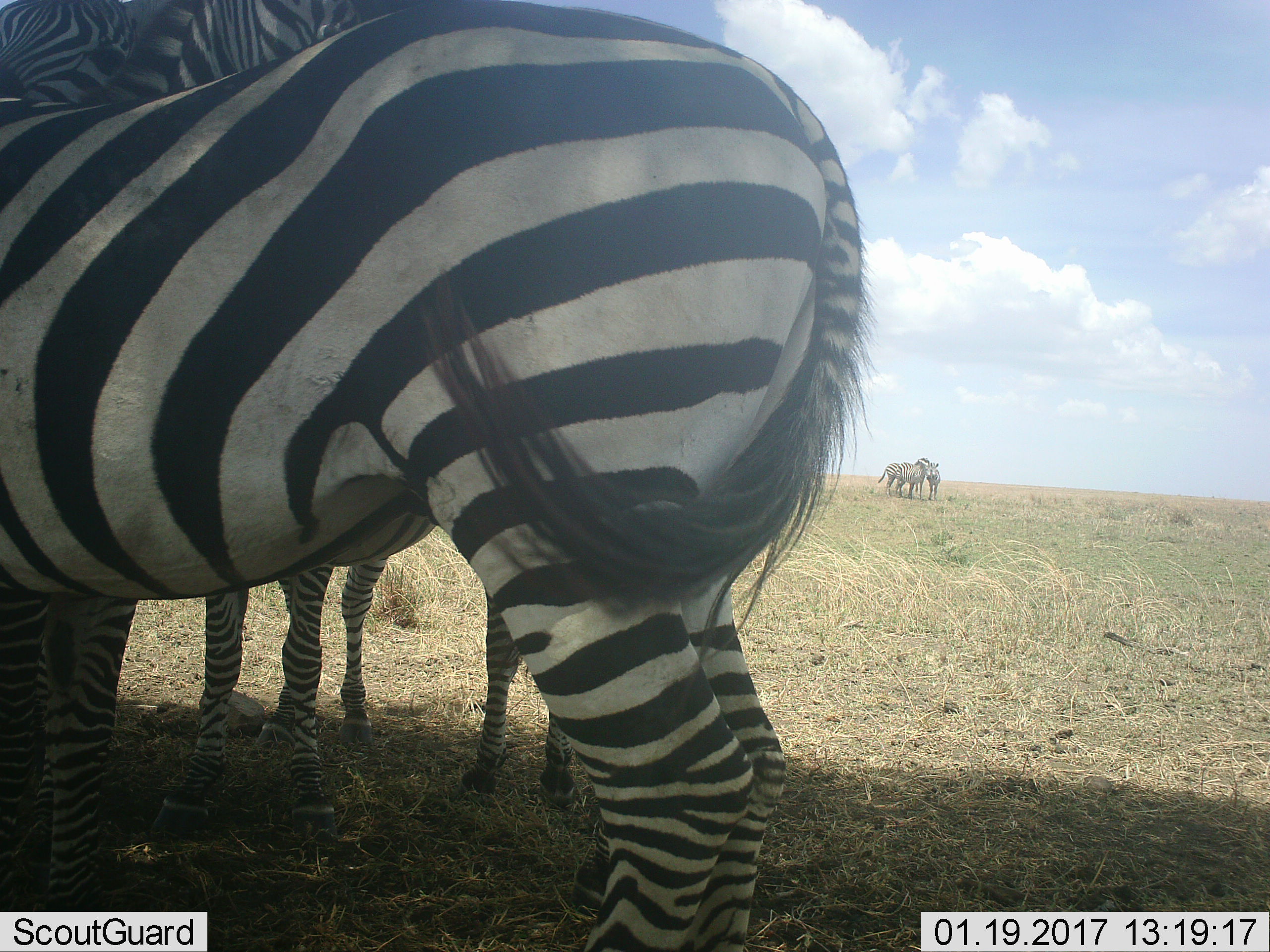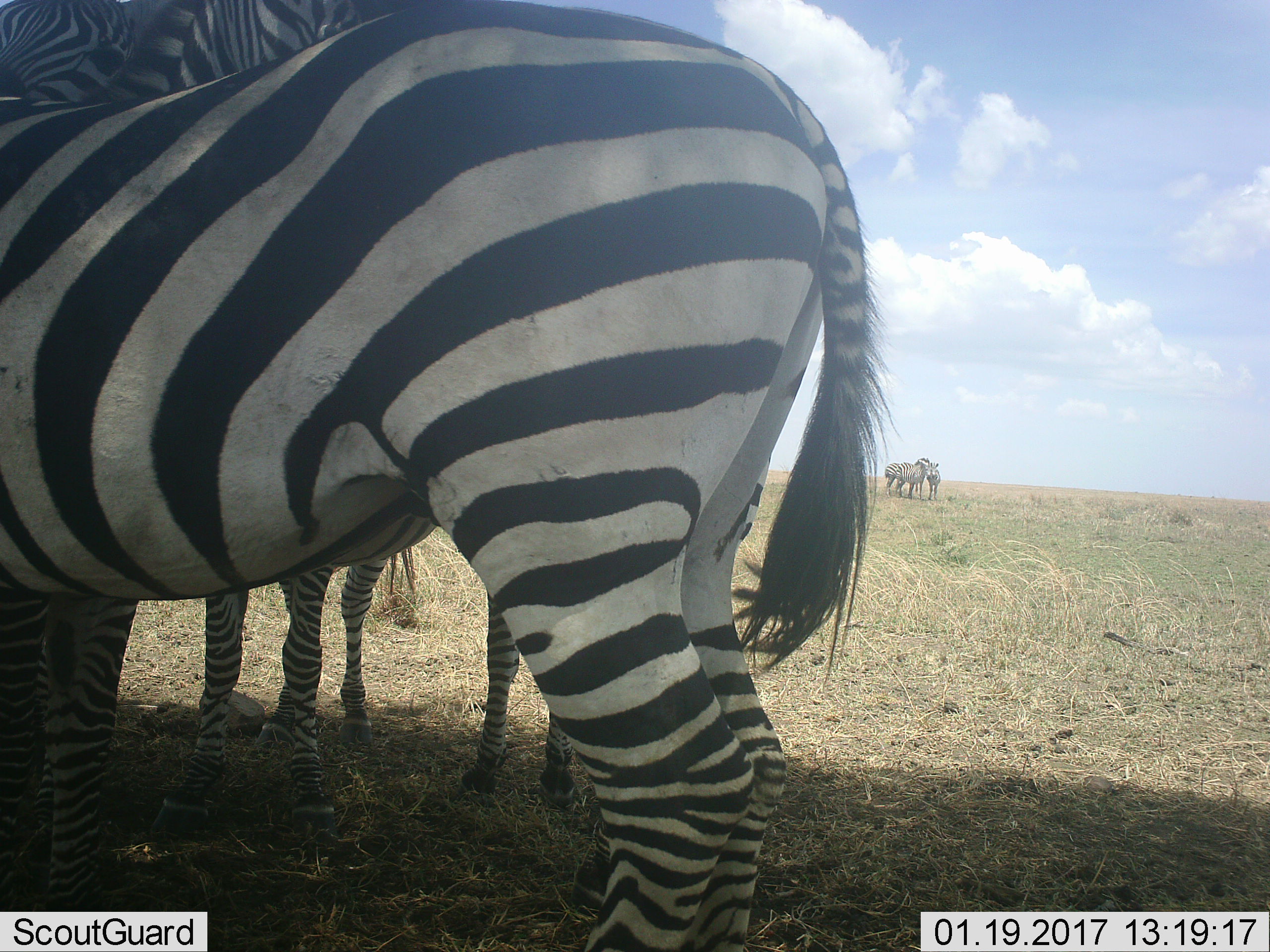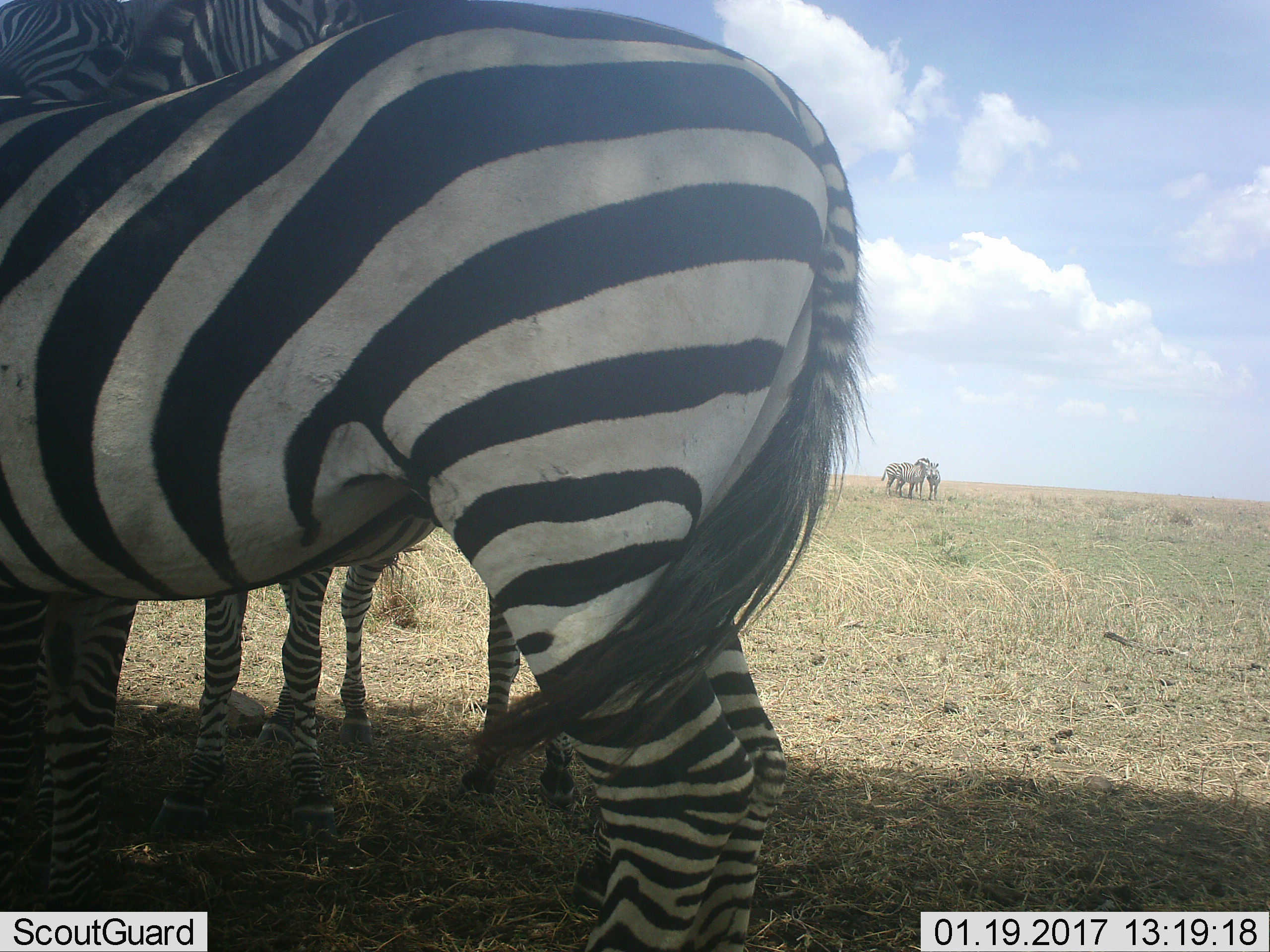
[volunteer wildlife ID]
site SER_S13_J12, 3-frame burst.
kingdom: Animalia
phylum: Chordata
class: Mammalia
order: Perissodactyla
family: Equidae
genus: Equus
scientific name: Equus quagga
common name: plains zebra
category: zebraplains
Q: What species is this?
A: Zebraplains (plains zebra) (Equus quagga).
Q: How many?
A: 5.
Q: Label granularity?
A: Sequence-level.